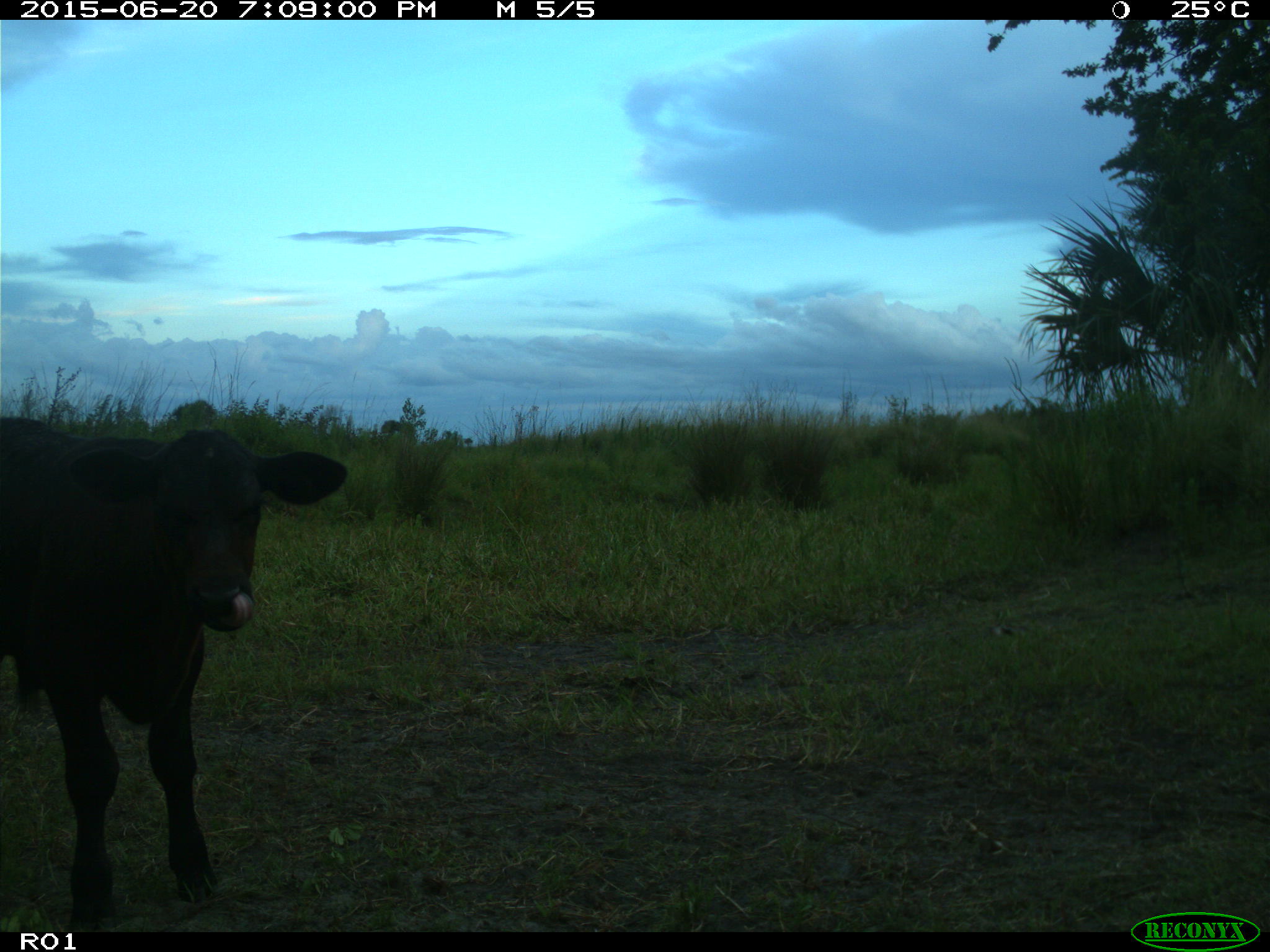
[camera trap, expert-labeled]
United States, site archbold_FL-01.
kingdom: Animalia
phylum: Chordata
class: Mammalia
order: Artiodactyla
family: Bovidae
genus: Bos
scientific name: Bos taurus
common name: domestic cow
Bos taurus (domestic cow).